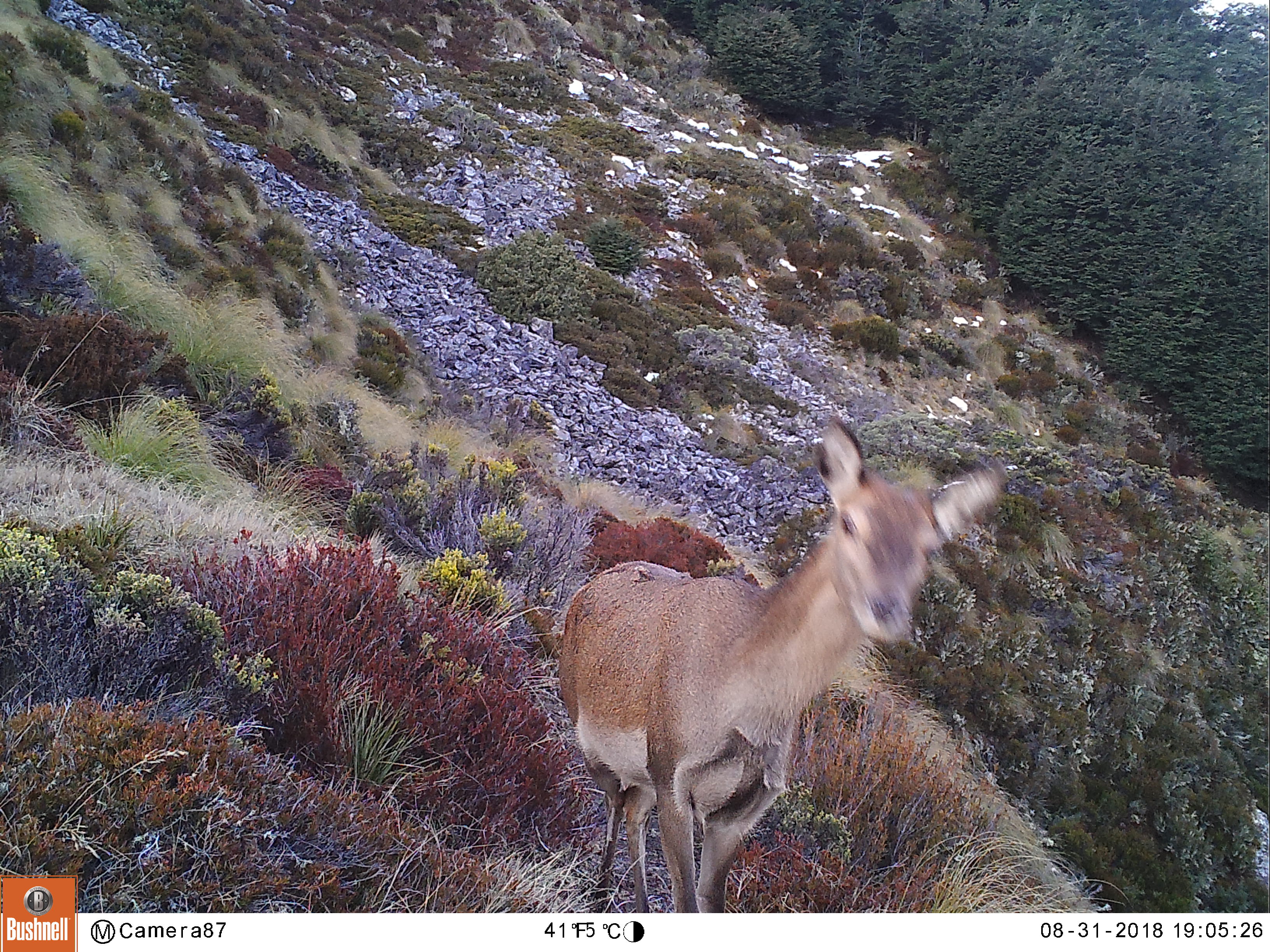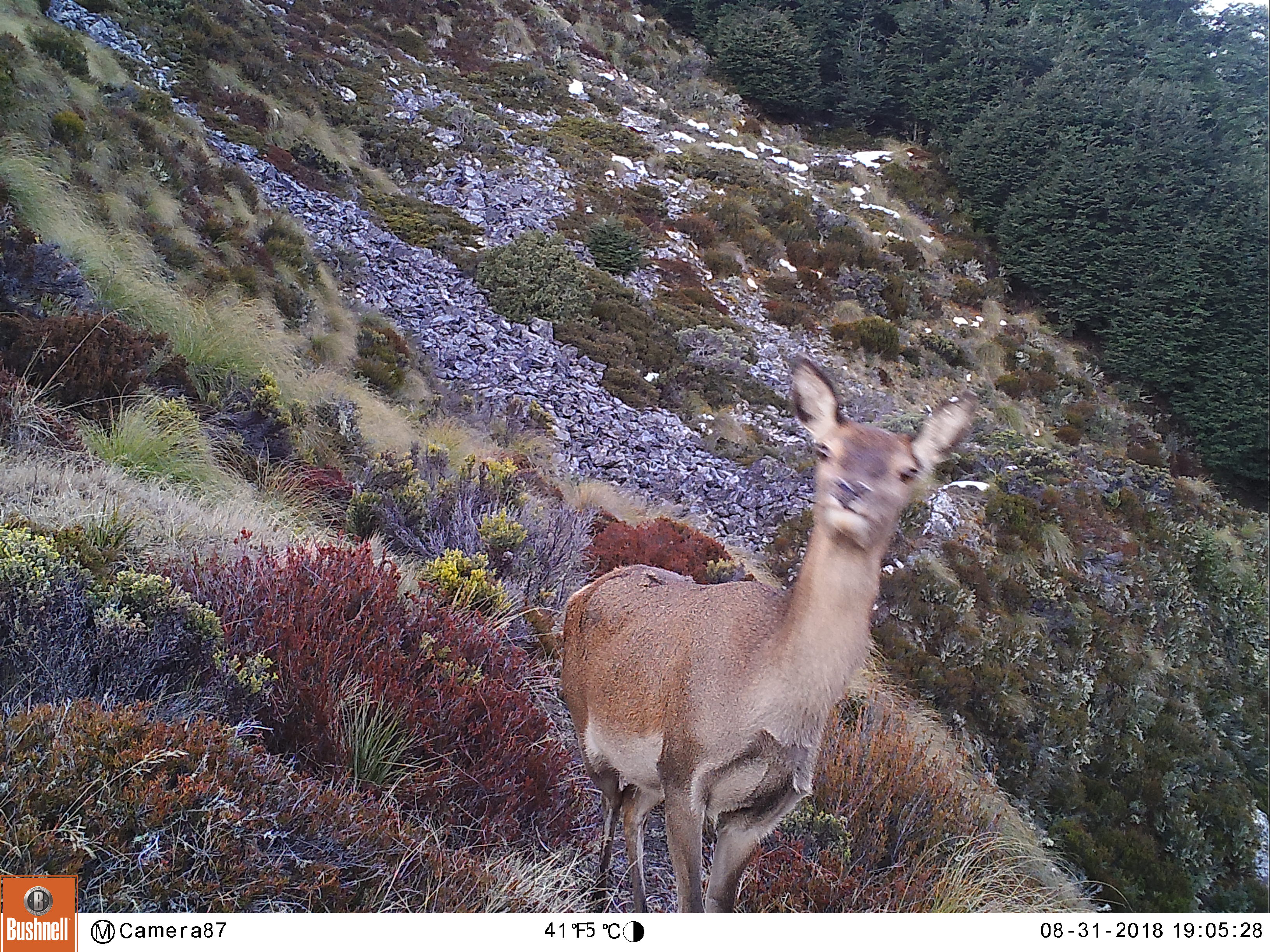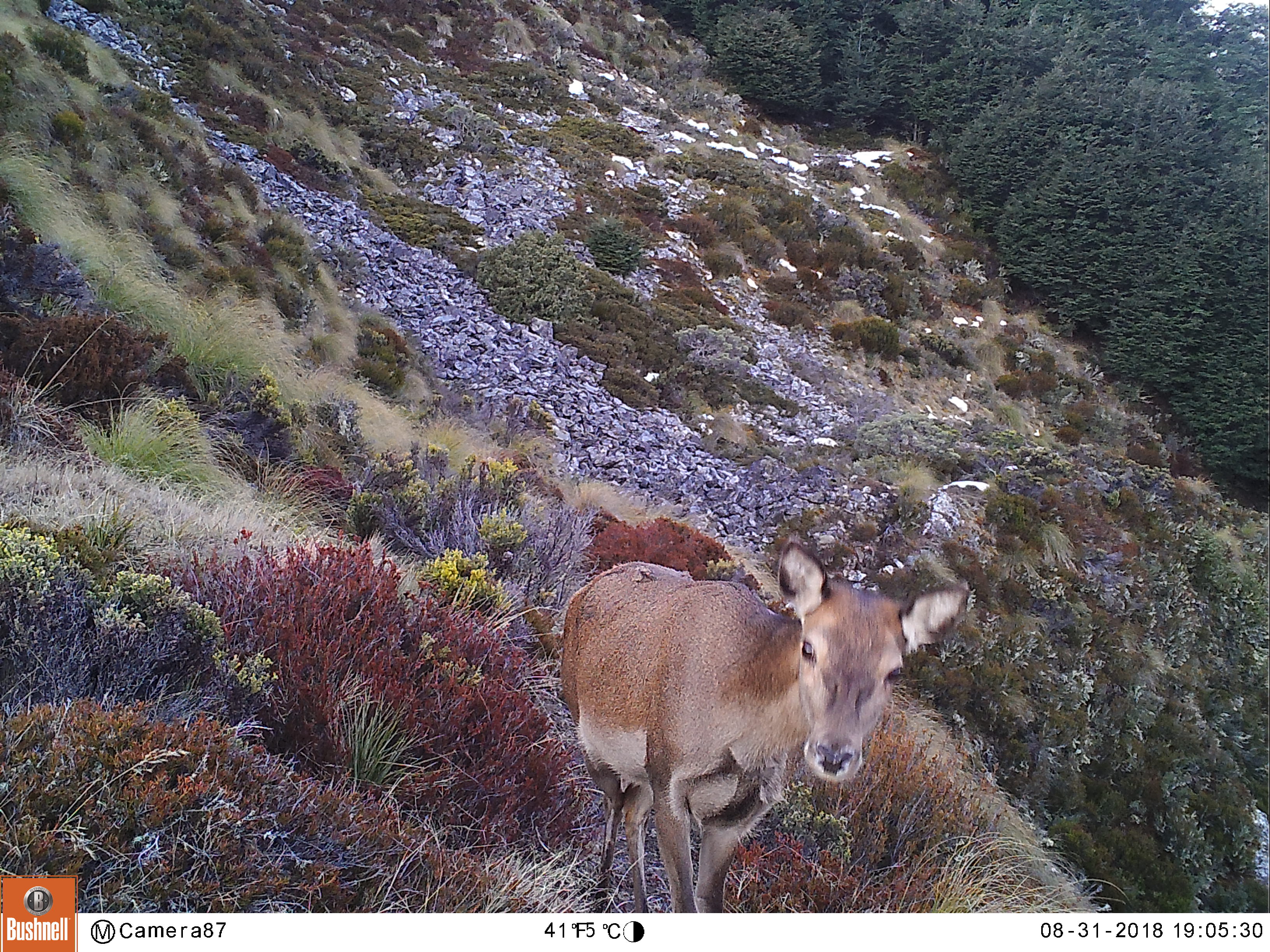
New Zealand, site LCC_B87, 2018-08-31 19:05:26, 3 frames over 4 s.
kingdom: Animalia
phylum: Chordata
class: Mammalia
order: Artiodactyla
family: Cervidae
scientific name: Cervidae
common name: deer